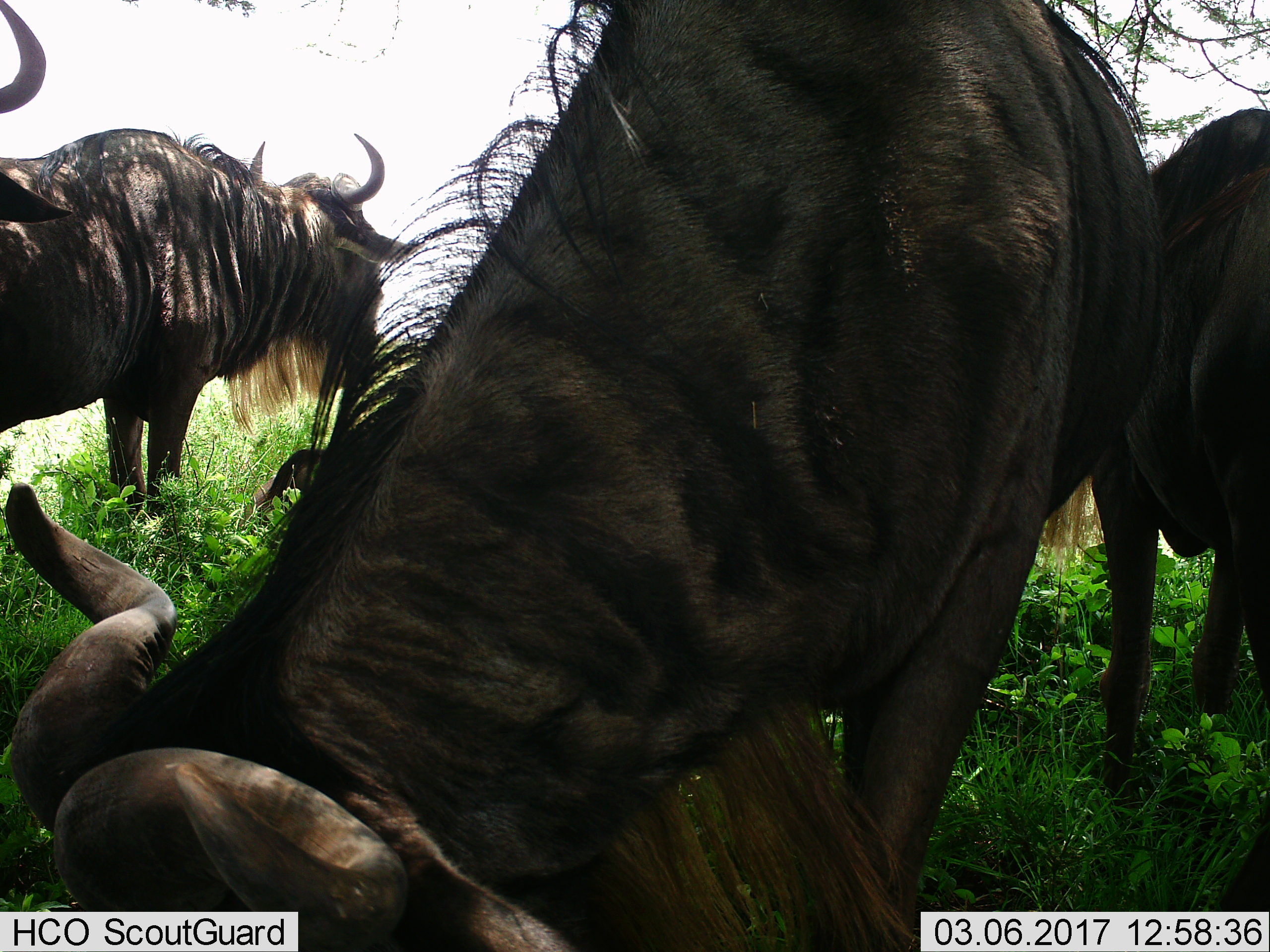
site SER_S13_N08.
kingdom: Animalia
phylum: Chordata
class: Mammalia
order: Artiodactyla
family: Bovidae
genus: Connochaetes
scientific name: Connochaetes taurinus taurinus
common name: blue wildebeest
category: wildebeestblue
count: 4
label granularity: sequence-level